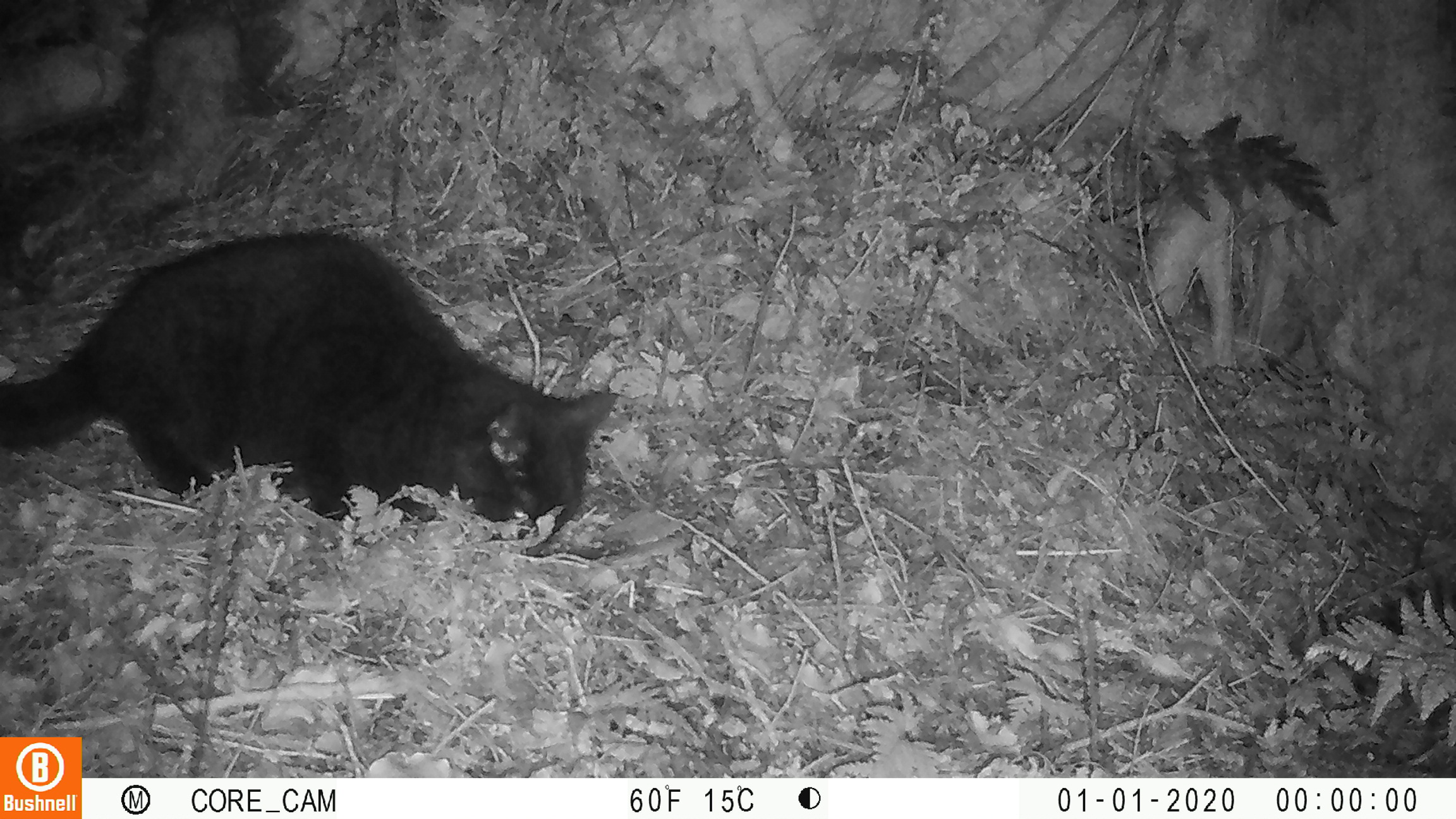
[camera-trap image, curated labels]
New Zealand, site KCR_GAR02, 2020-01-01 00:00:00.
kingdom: Animalia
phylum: Chordata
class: Mammalia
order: Carnivora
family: Felidae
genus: Felis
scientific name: Felis catus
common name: domestic cat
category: cat